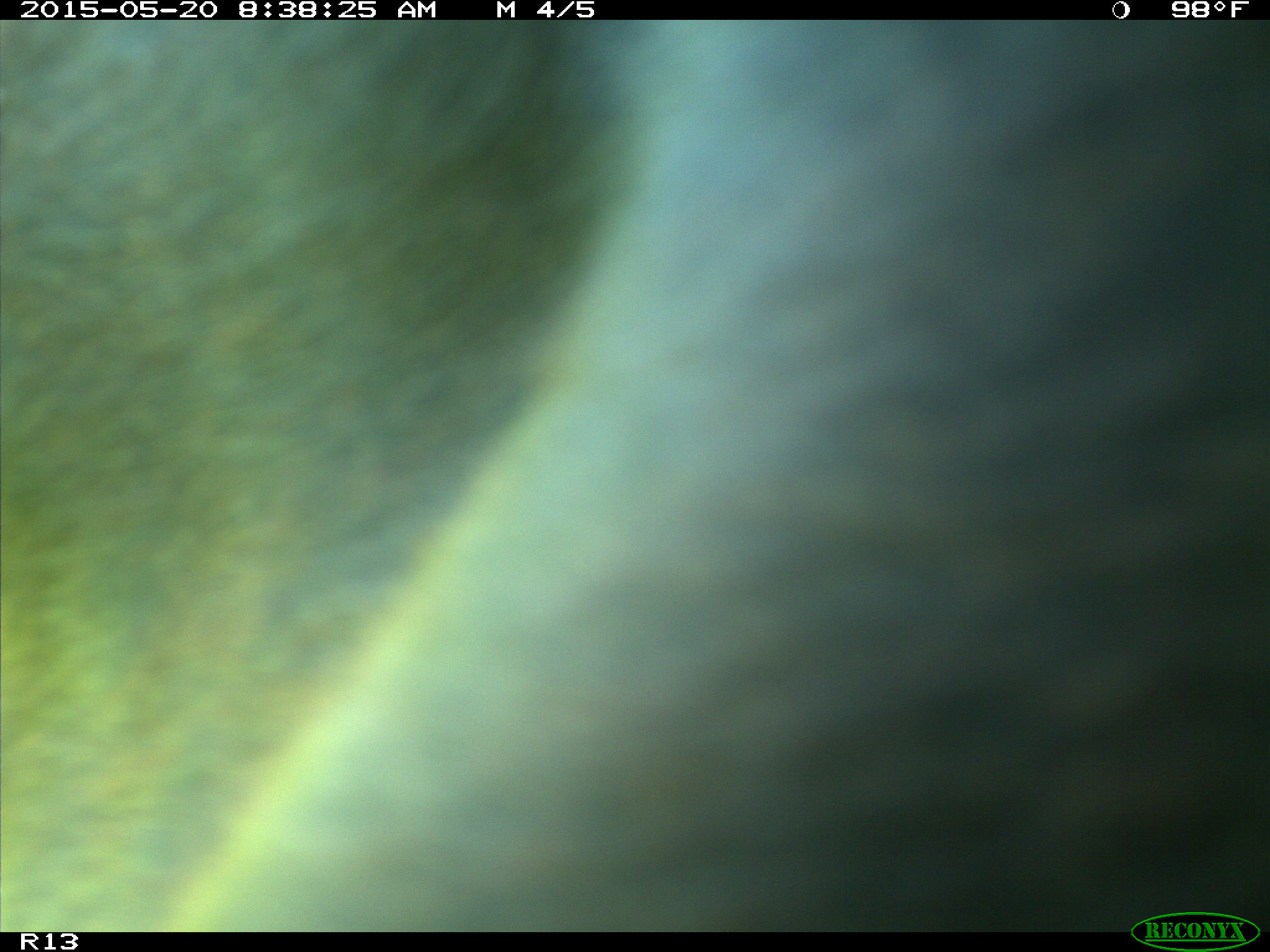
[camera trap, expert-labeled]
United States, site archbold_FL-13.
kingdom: Animalia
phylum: Chordata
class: Mammalia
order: Artiodactyla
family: Bovidae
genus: Bos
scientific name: Bos taurus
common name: domestic cow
Bos taurus (domestic cow).